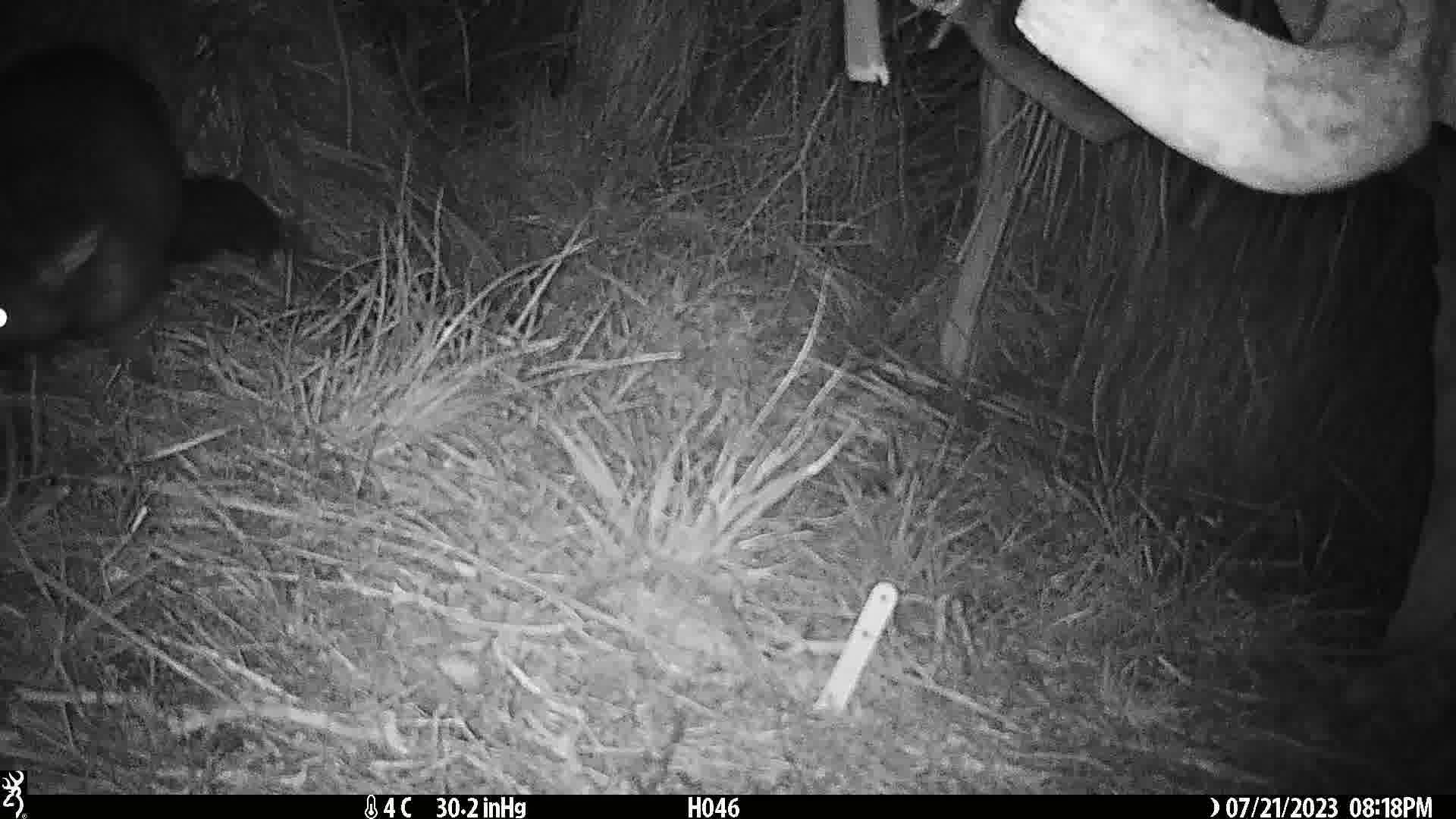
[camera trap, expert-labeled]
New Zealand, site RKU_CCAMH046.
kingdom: Animalia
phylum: Chordata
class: Mammalia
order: Diprotodontia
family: Phalangeridae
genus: Trichosurus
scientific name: Trichosurus vulpecula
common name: common brushtail possum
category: possum